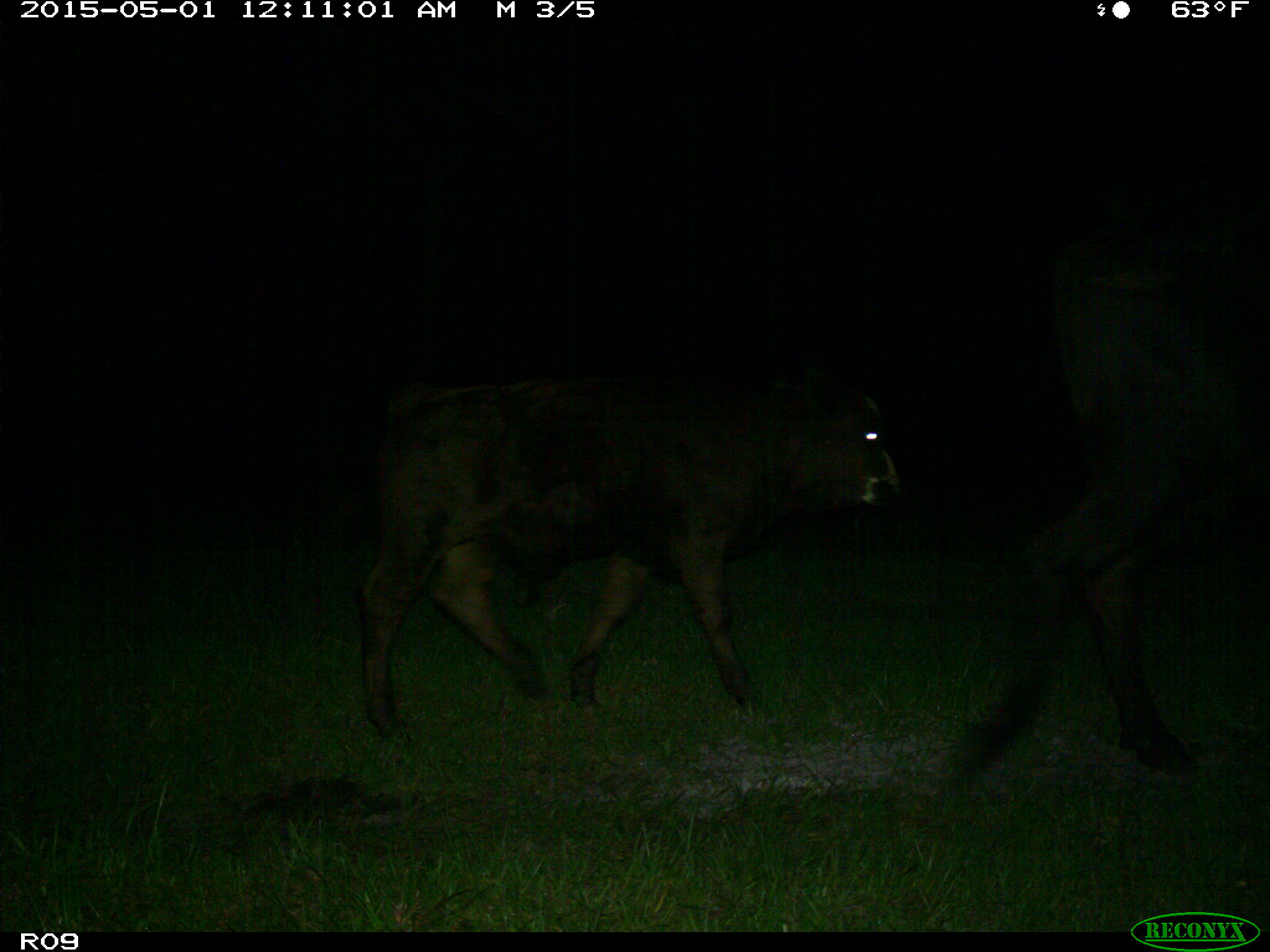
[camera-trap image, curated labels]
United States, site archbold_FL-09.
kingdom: Animalia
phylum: Chordata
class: Mammalia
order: Artiodactyla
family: Bovidae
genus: Bos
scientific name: Bos taurus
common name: domestic cow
Bos taurus (domestic cow).